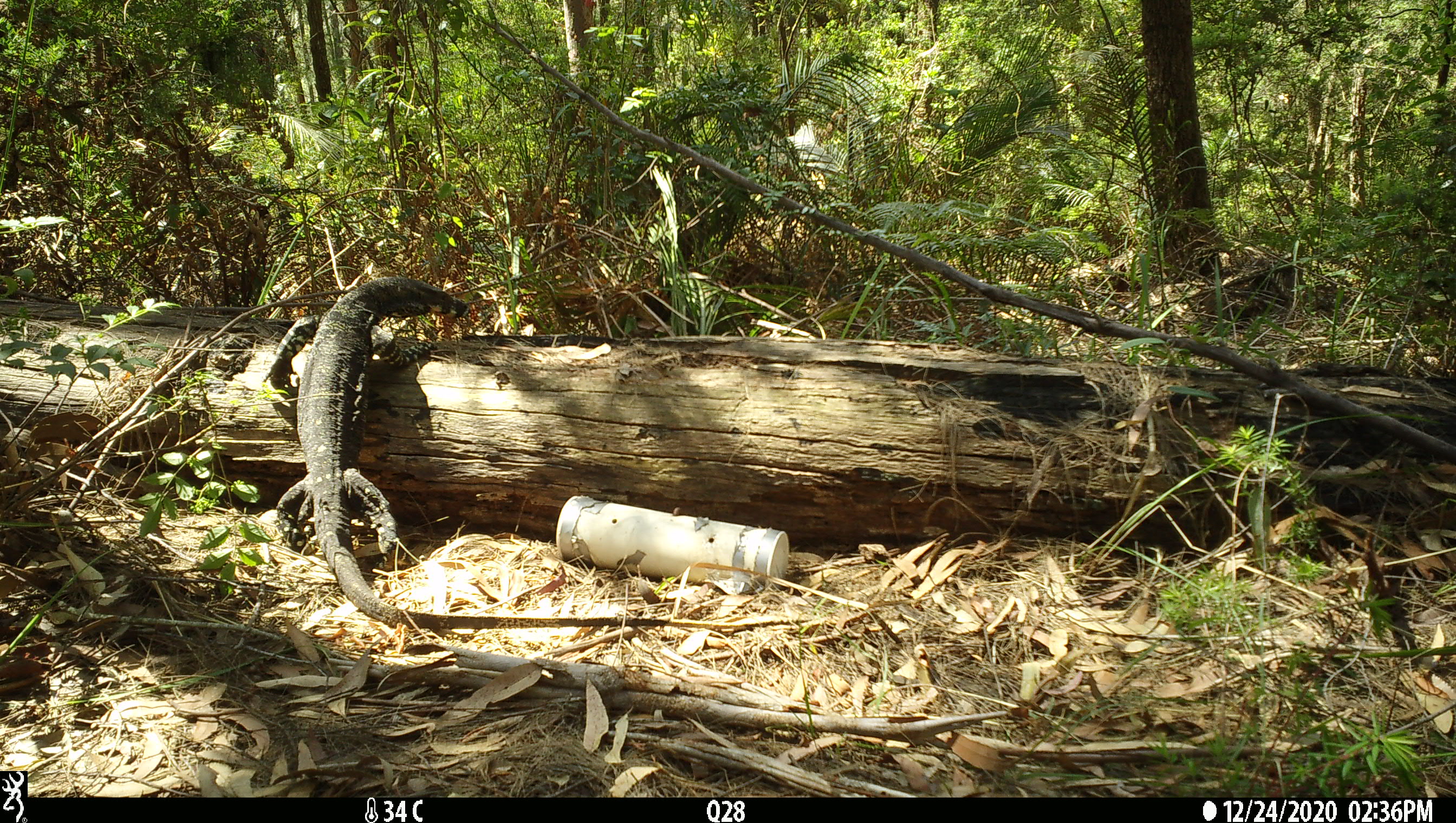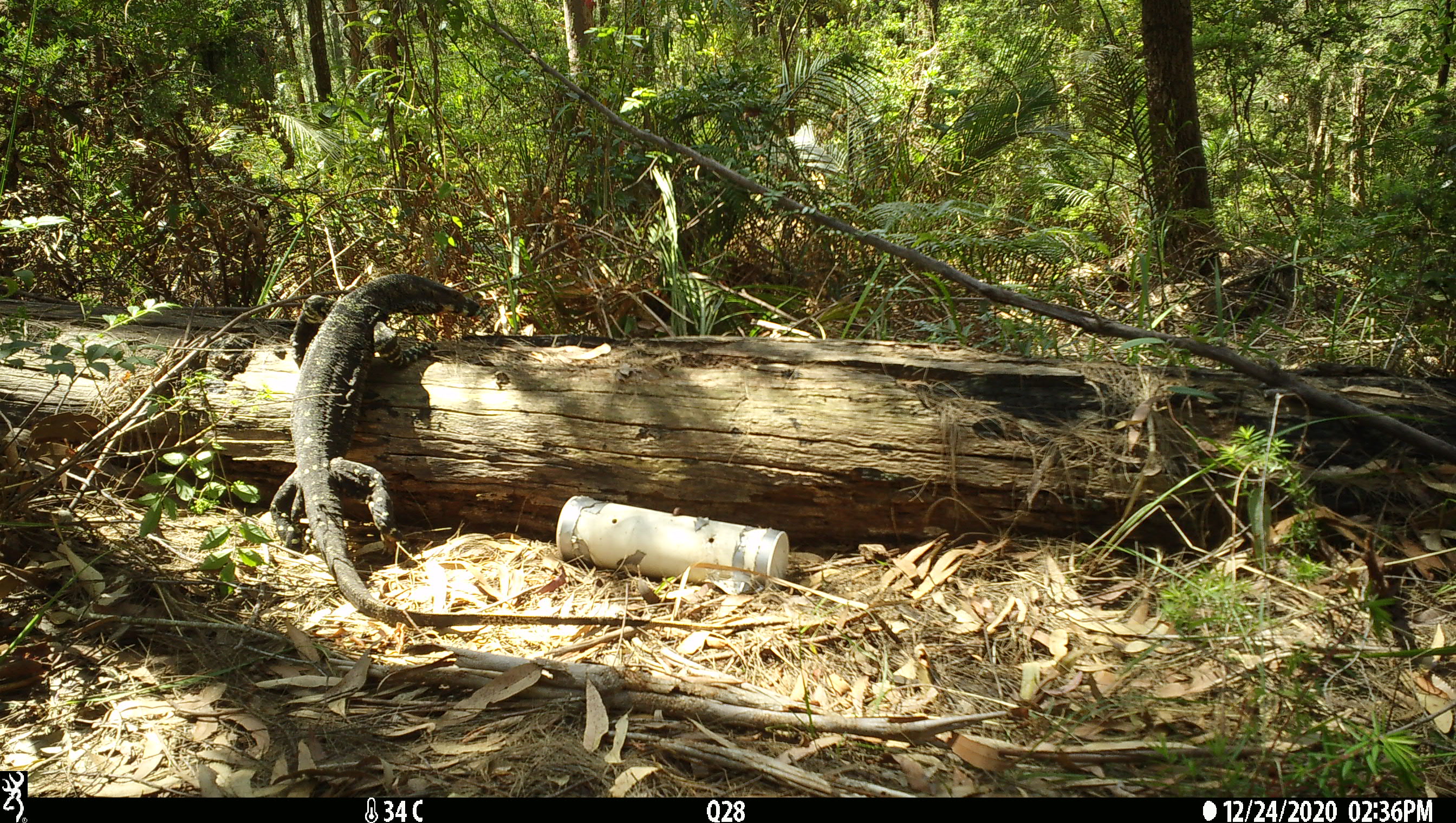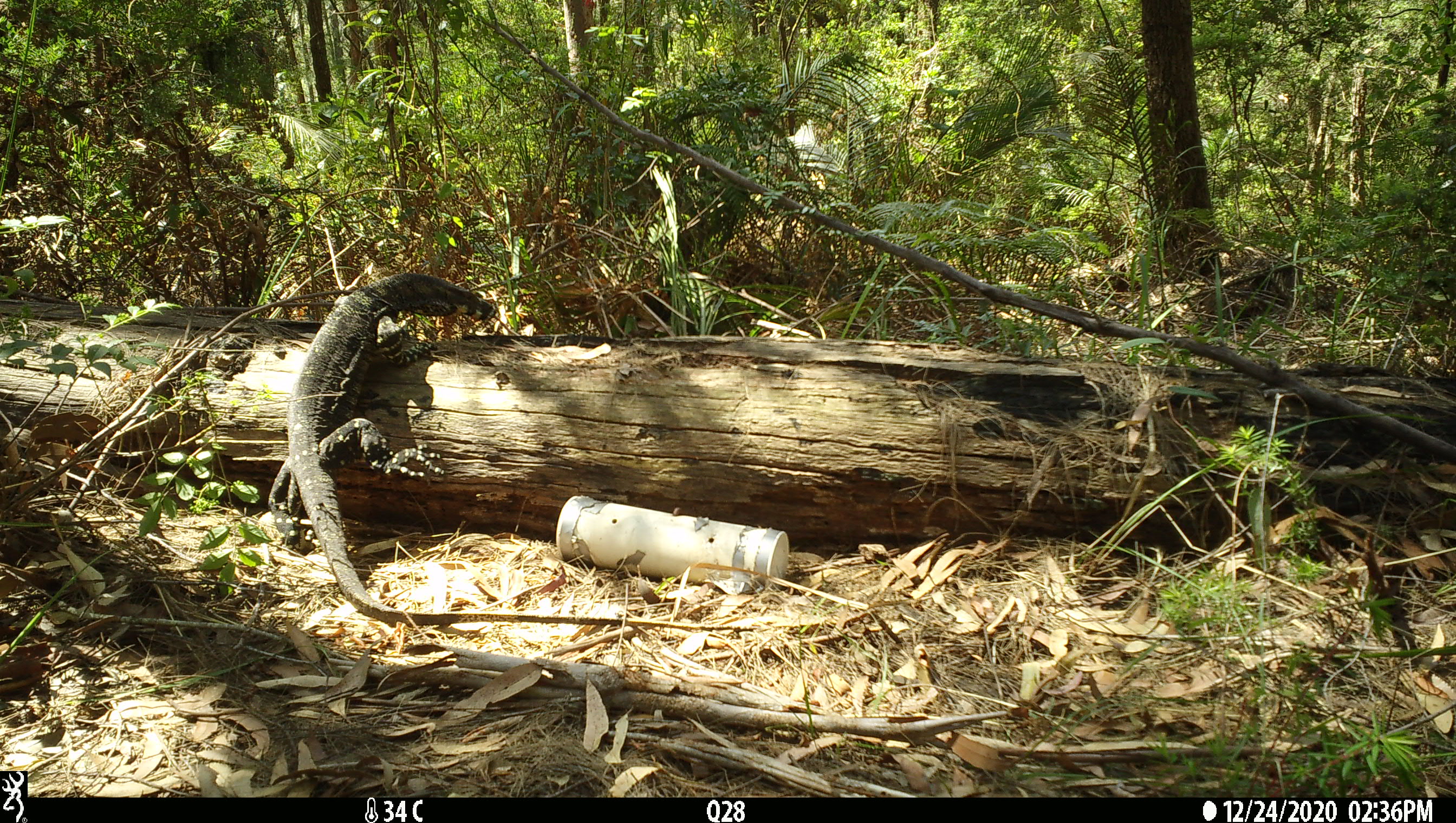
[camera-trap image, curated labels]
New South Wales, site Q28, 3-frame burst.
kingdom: Animalia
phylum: Chordata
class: Reptilia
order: Squamata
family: Varanidae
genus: Varanus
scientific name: Varanus varius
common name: lace monitor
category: goanna